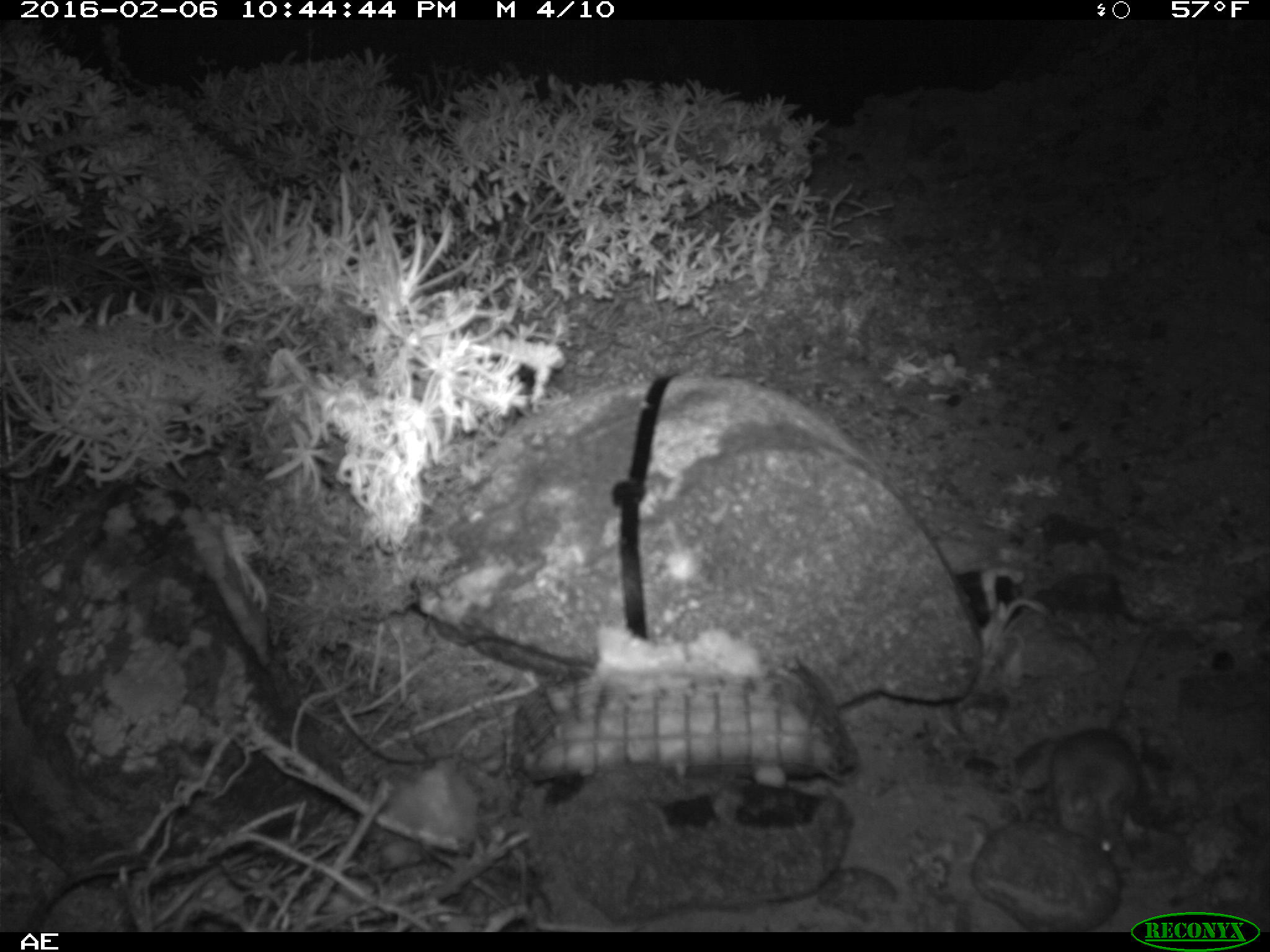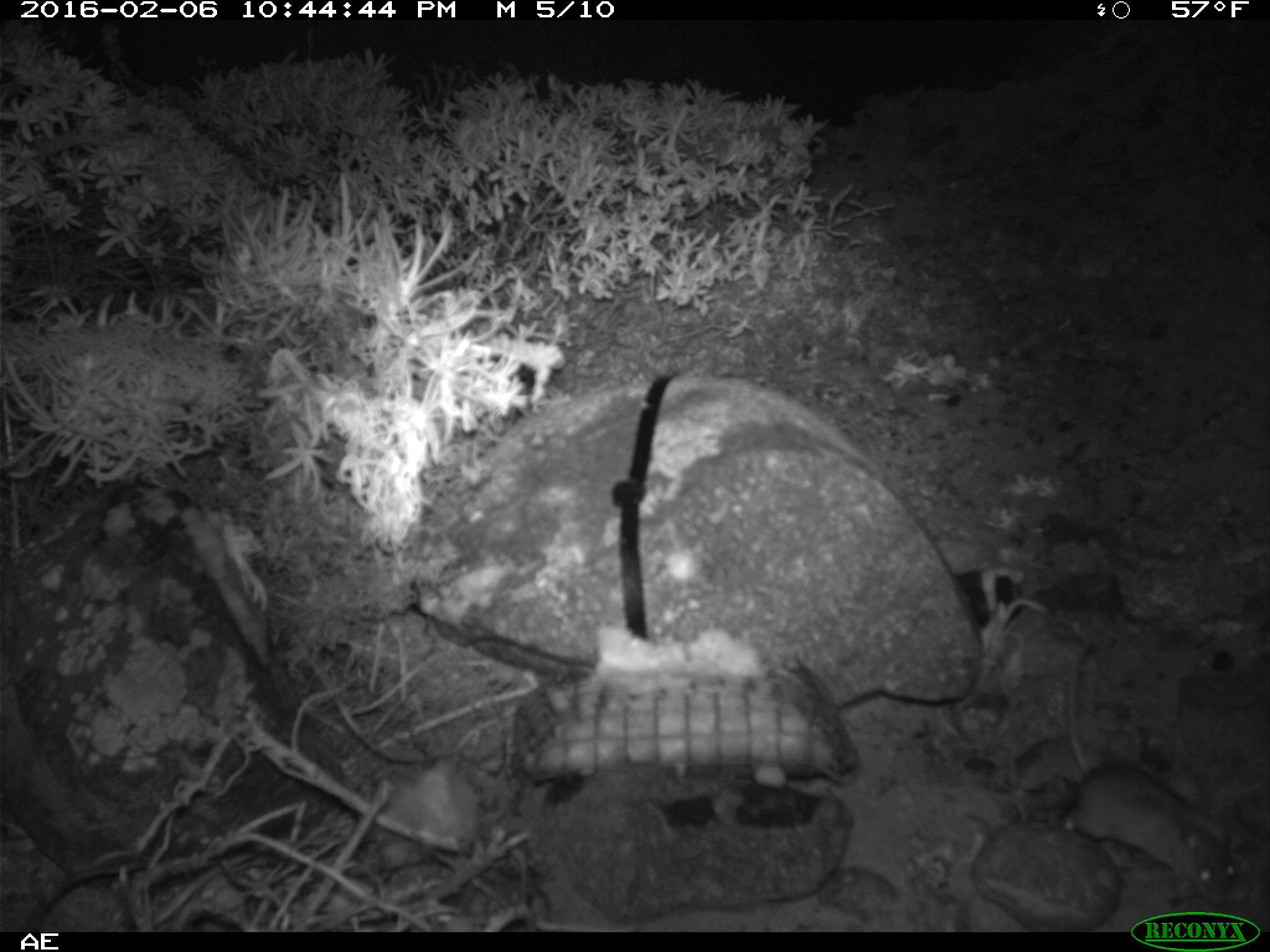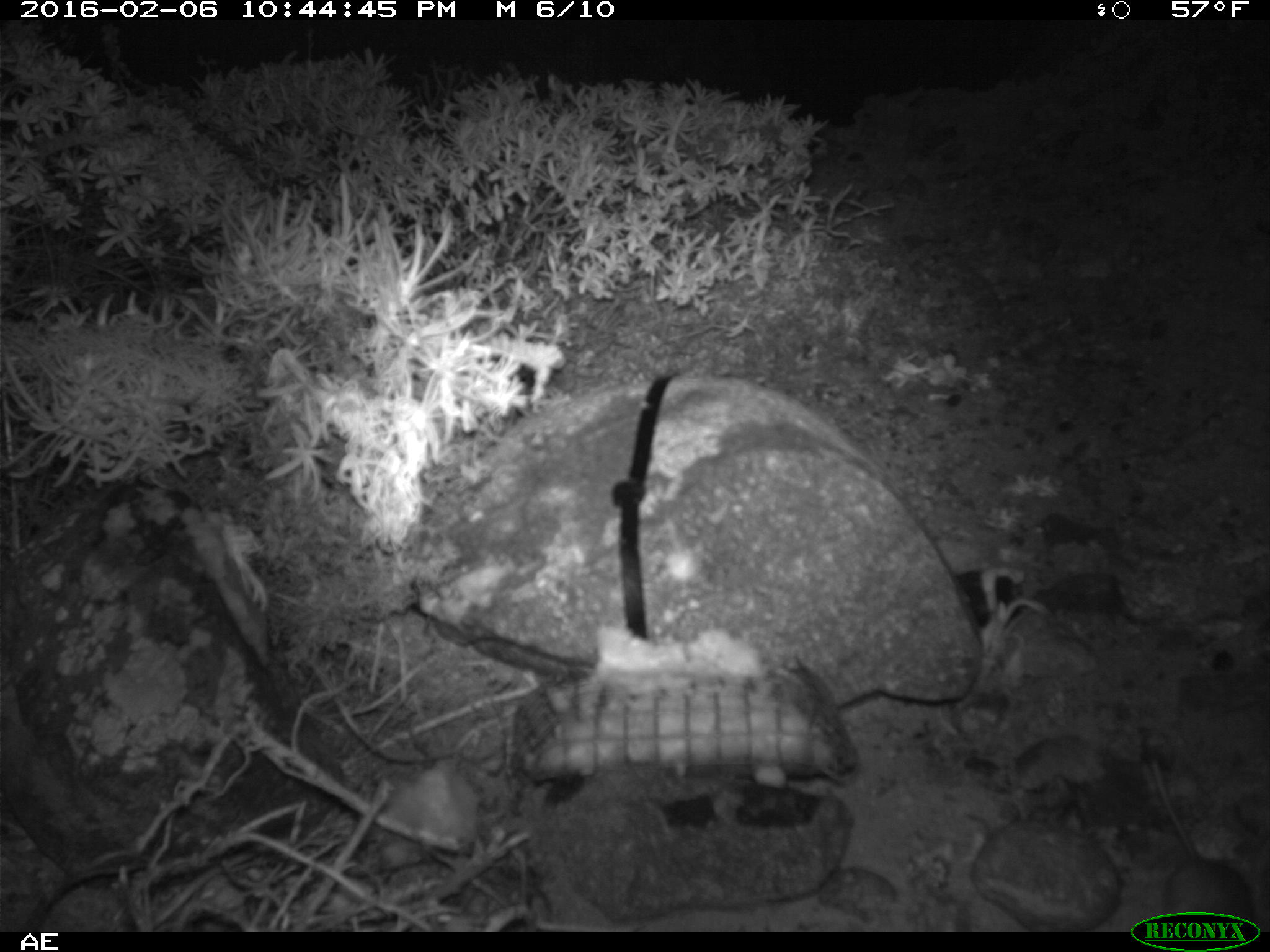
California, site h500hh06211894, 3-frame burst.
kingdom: Animalia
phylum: Chordata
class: Mammalia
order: Rodentia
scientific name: Rodentia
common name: rodent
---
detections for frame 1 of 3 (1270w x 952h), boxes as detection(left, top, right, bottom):
rodent: detection(1049, 626, 1150, 852)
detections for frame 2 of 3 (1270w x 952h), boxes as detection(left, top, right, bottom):
rodent: detection(1063, 643, 1248, 904)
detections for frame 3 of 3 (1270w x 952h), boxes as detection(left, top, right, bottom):
rodent: detection(1145, 754, 1258, 928)